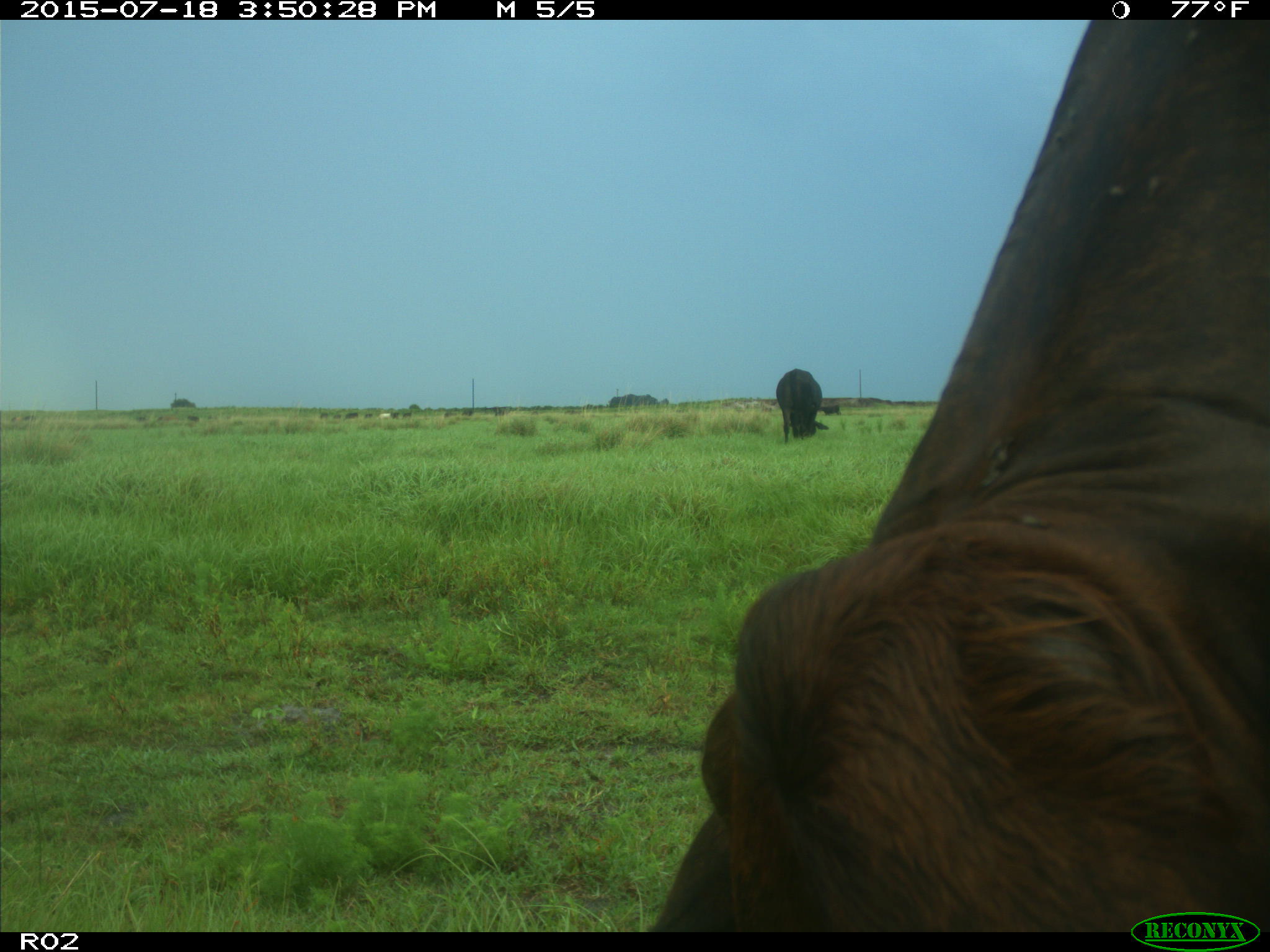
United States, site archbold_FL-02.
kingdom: Animalia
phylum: Chordata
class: Mammalia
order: Artiodactyla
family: Bovidae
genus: Bos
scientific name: Bos taurus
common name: domestic cow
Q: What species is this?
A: Bos taurus (domestic cow).